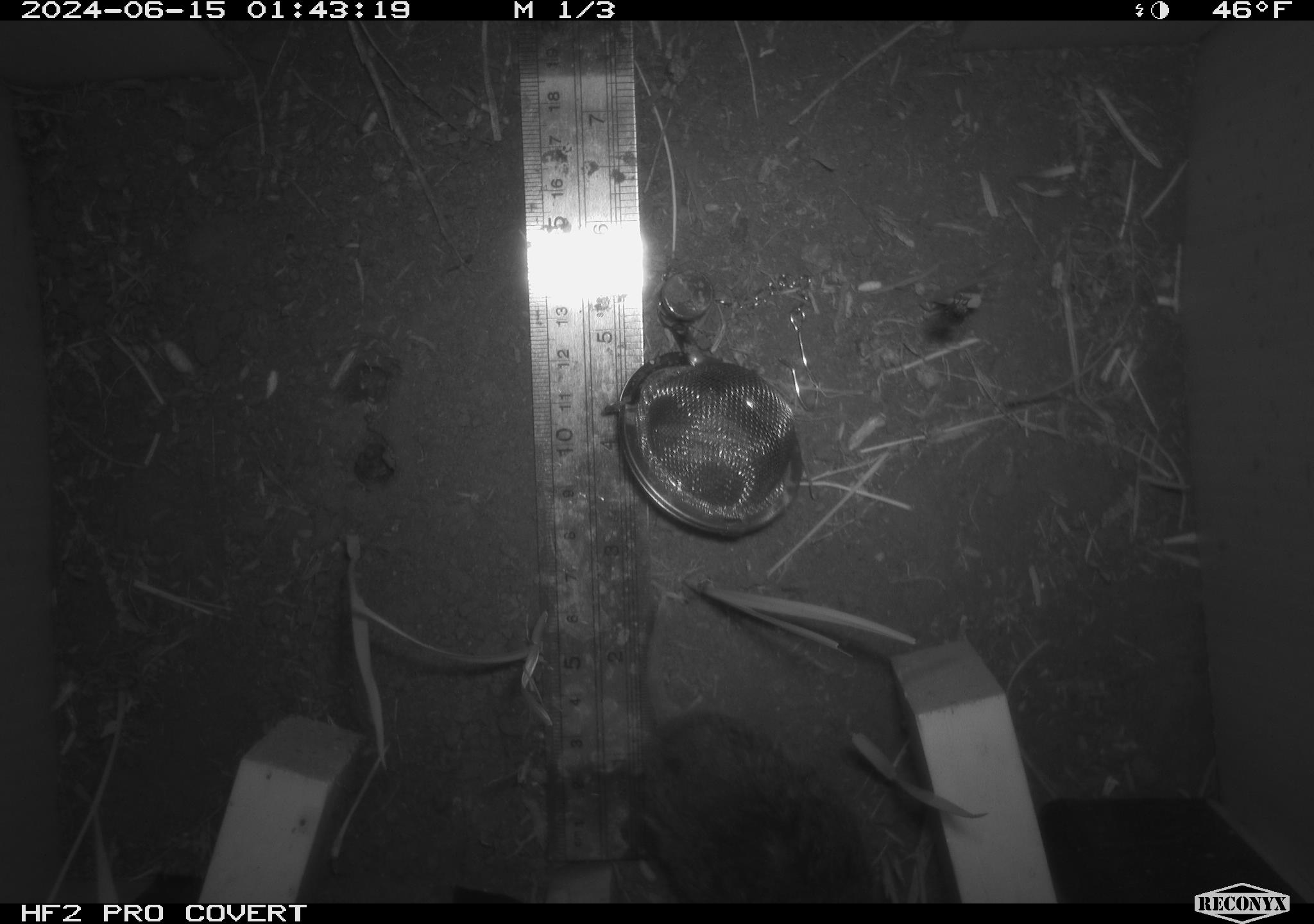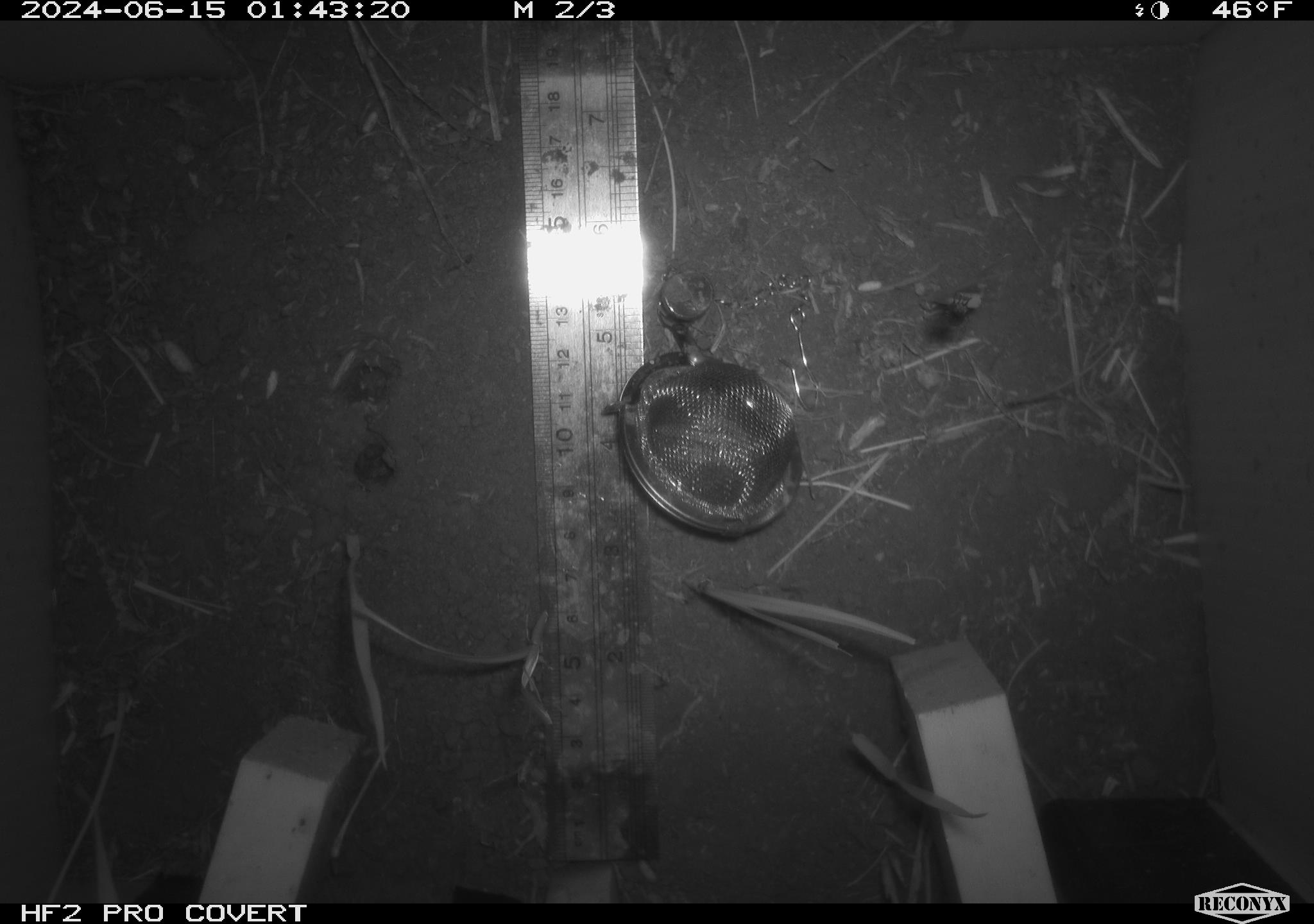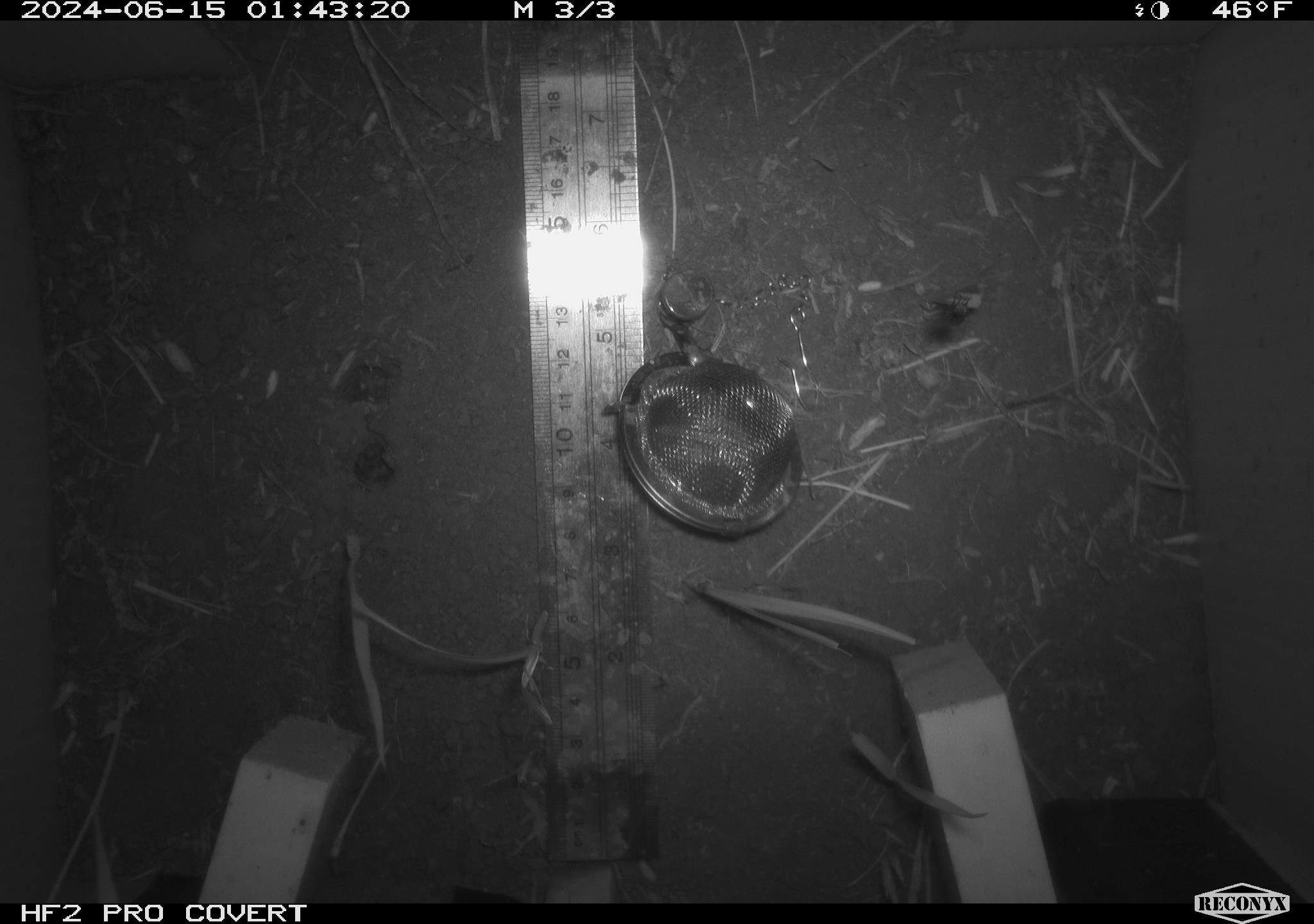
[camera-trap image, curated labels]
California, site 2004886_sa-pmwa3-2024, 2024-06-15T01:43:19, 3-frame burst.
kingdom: Animalia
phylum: Chordata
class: Mammalia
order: Rodentia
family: Cricetidae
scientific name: Arvicolinae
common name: voles, lemmings, and muskrats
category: arvicolinae subfamily